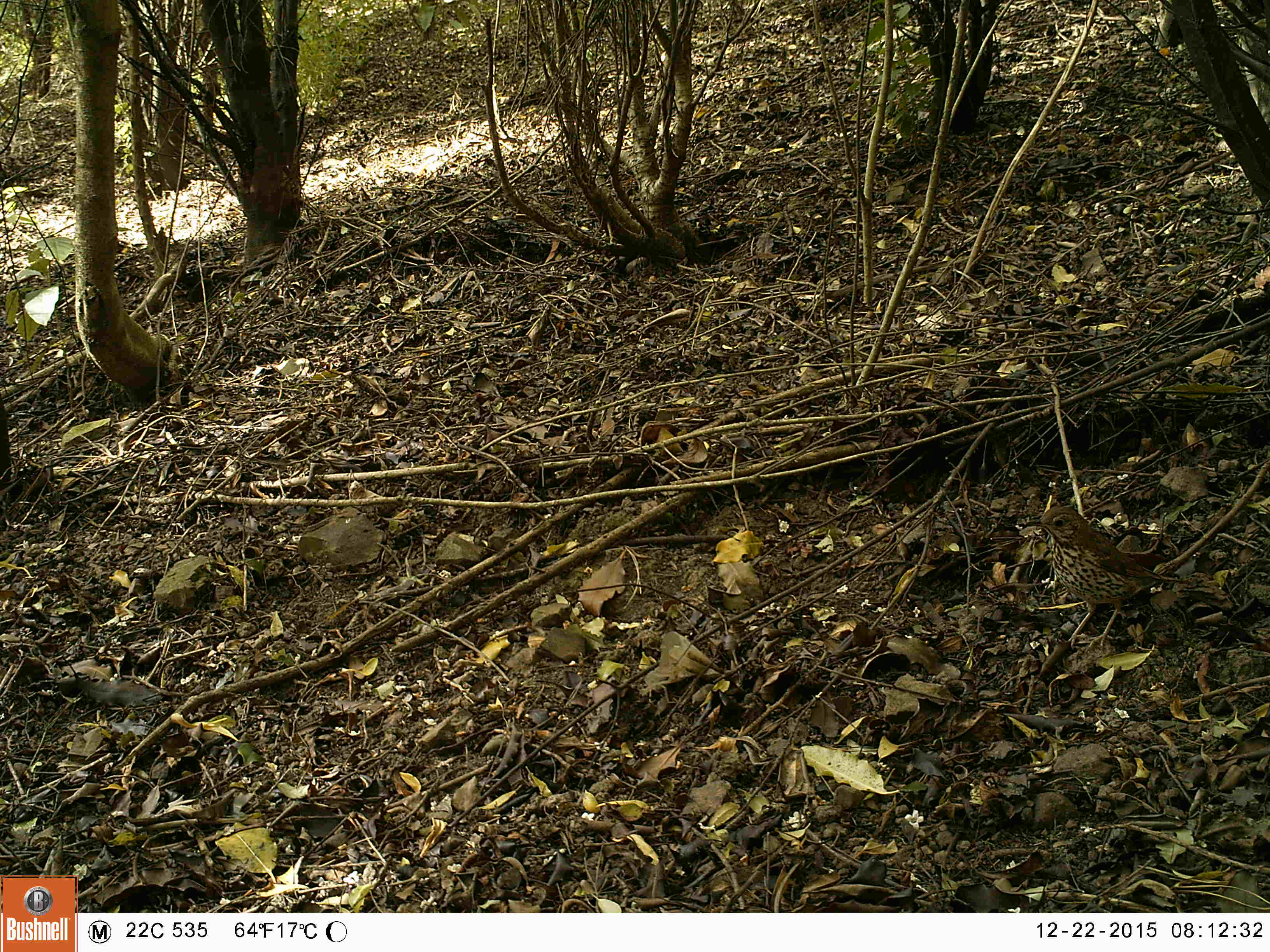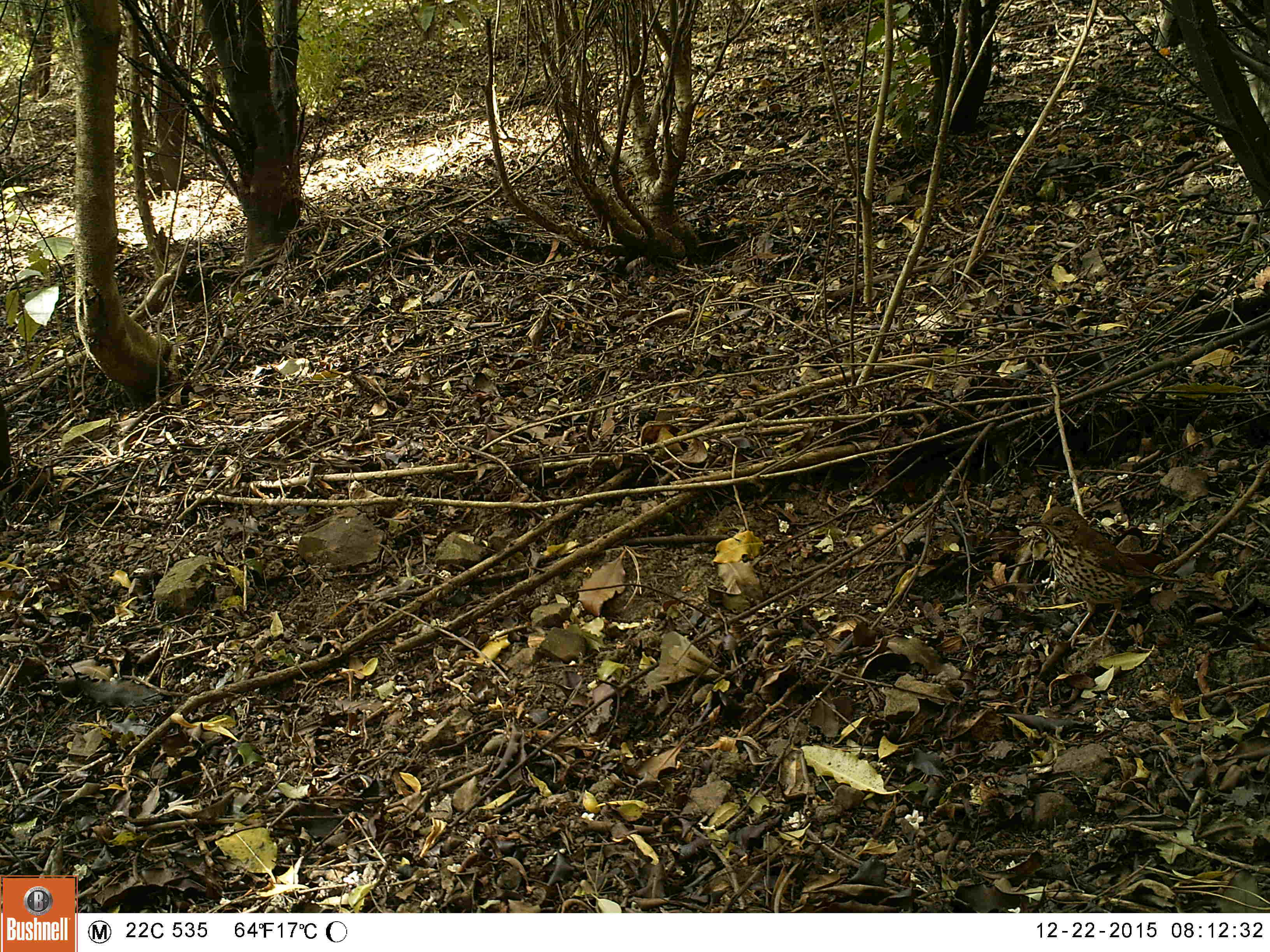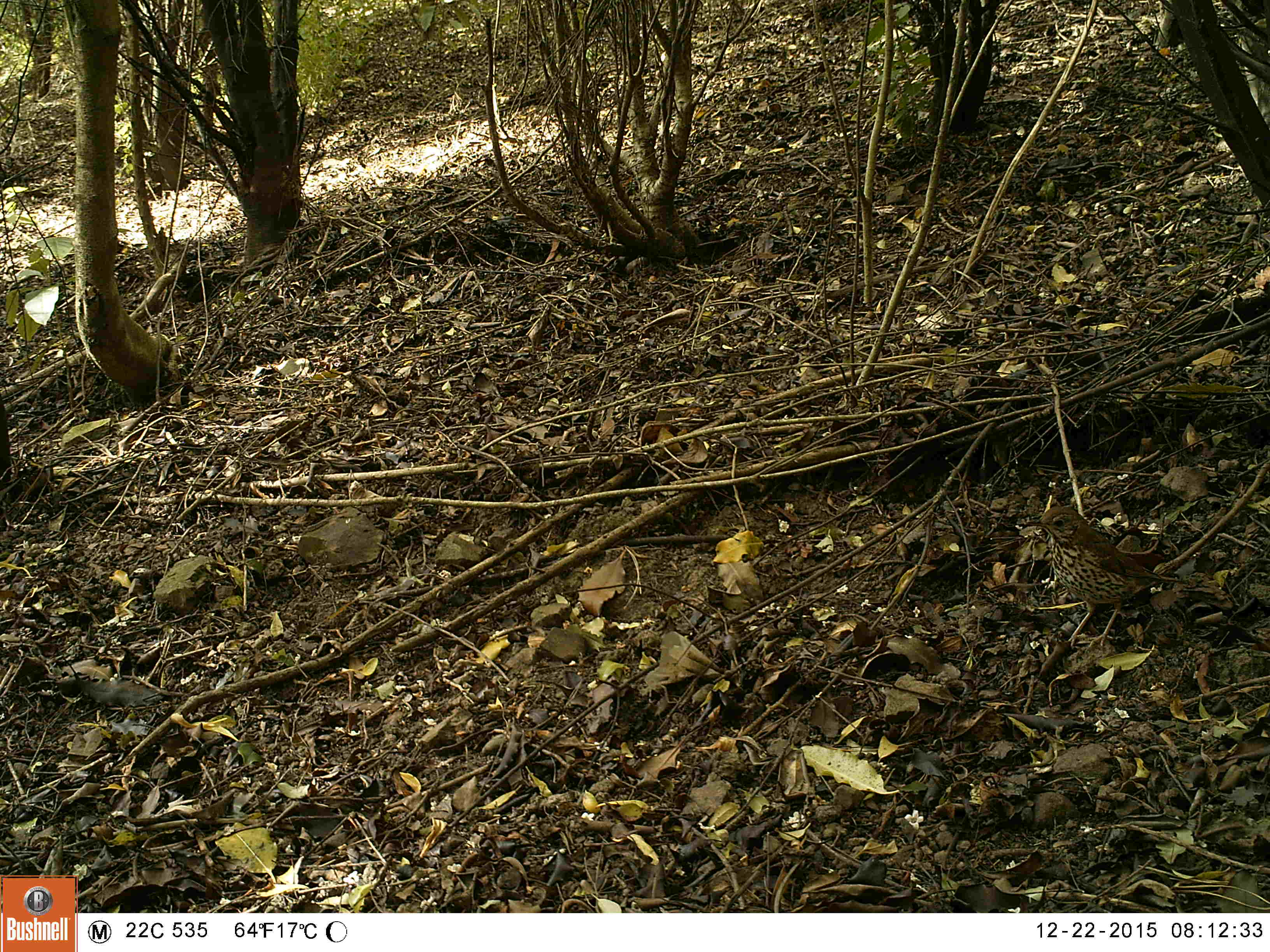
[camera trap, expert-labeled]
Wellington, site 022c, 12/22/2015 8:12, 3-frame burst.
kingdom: Animalia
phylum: Chordata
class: Aves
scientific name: Aves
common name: bird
Bird (Aves).